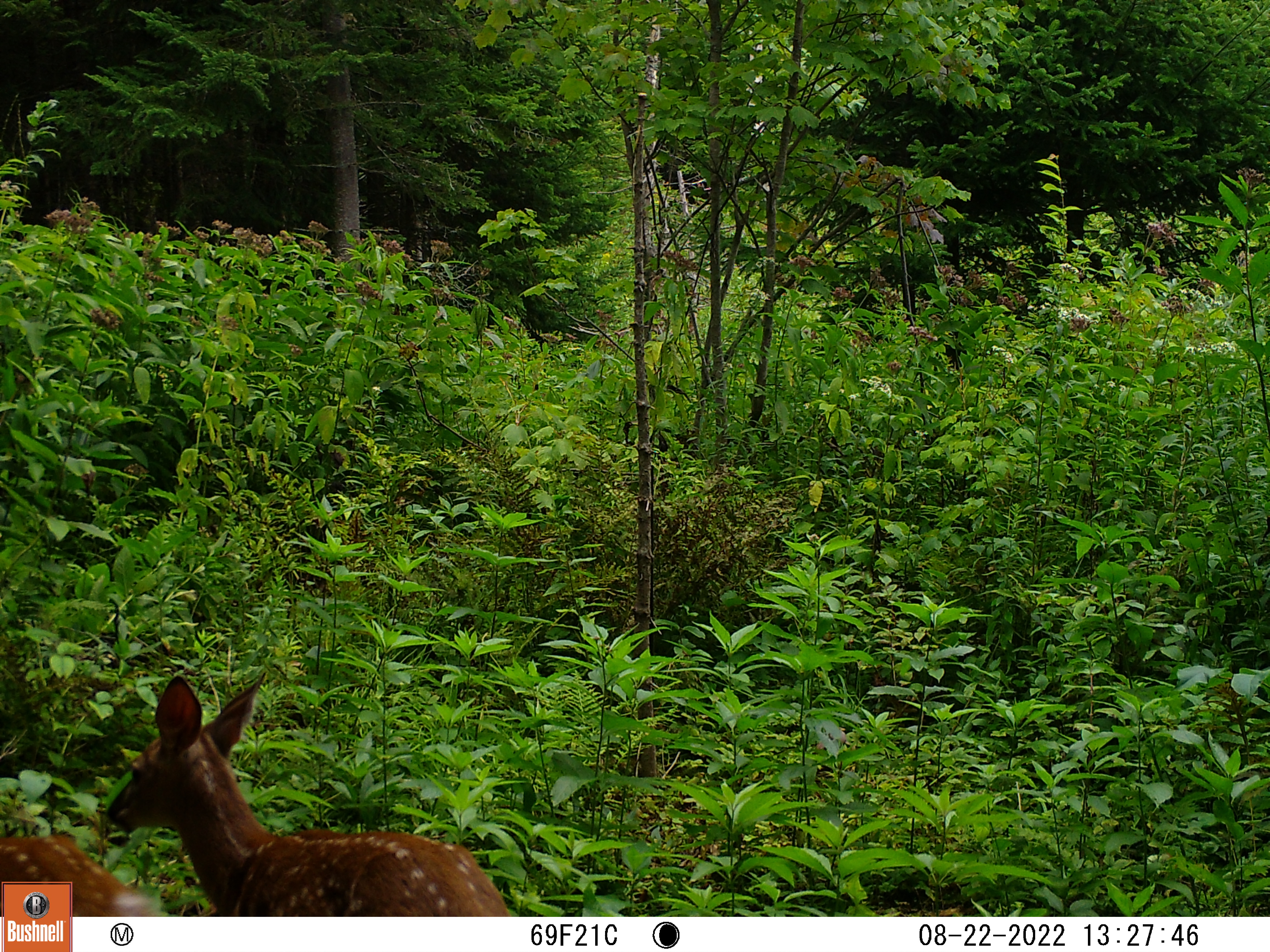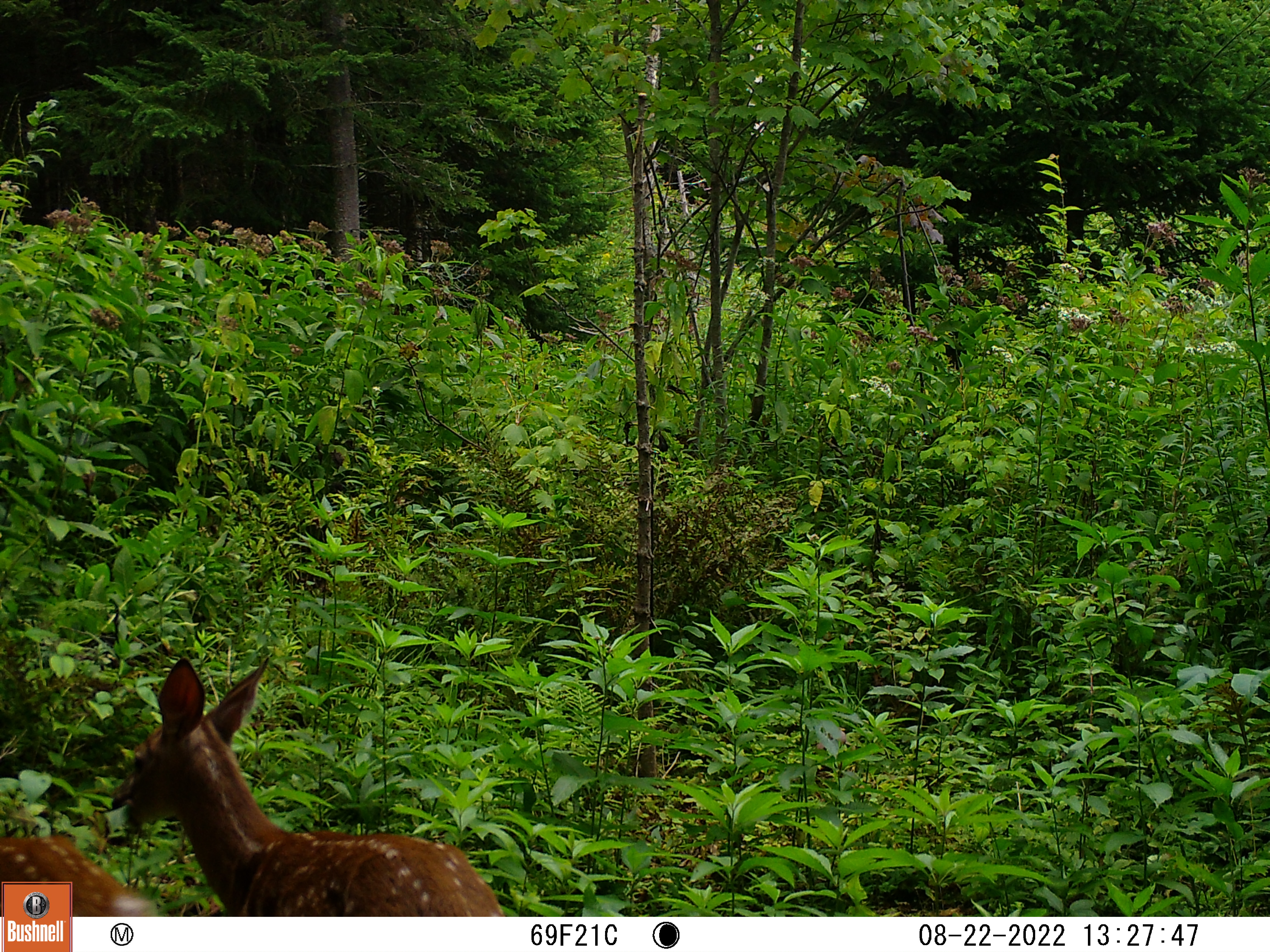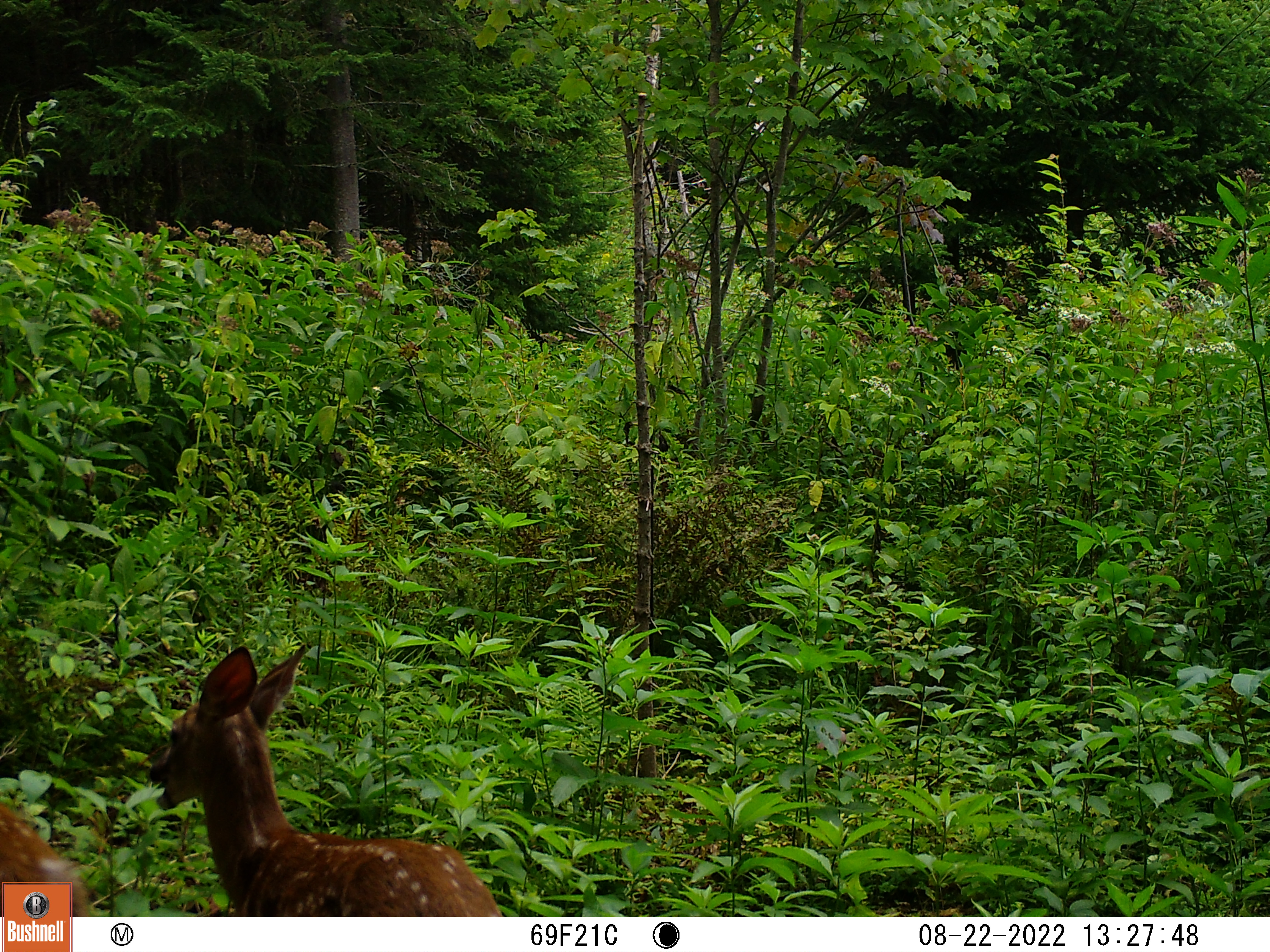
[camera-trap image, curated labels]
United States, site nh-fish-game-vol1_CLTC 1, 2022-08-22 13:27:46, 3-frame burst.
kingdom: Animalia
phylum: Chordata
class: Mammalia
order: Artiodactyla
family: Cervidae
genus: Odocoileus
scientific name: Odocoileus virginianus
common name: white-tailed deer